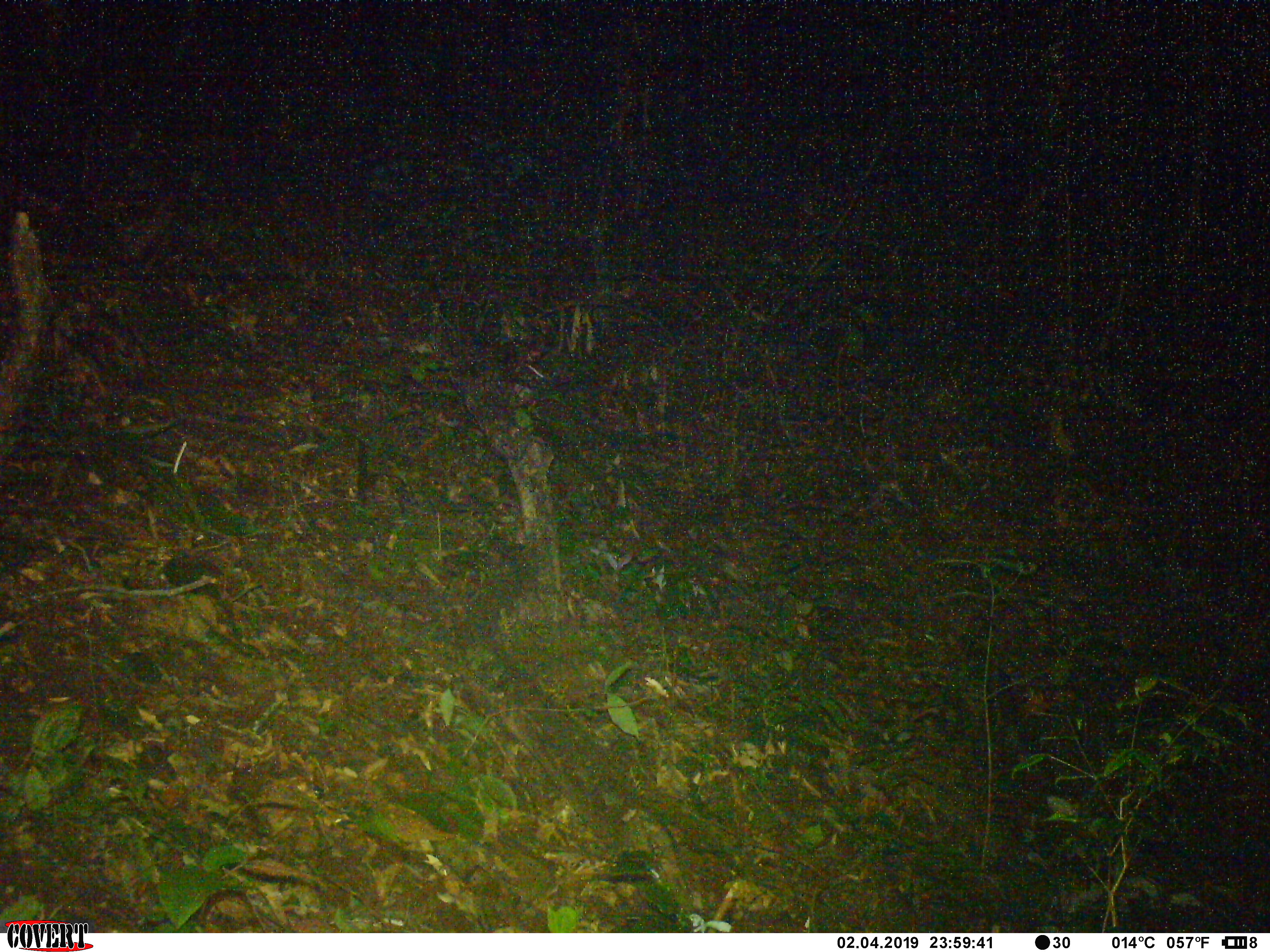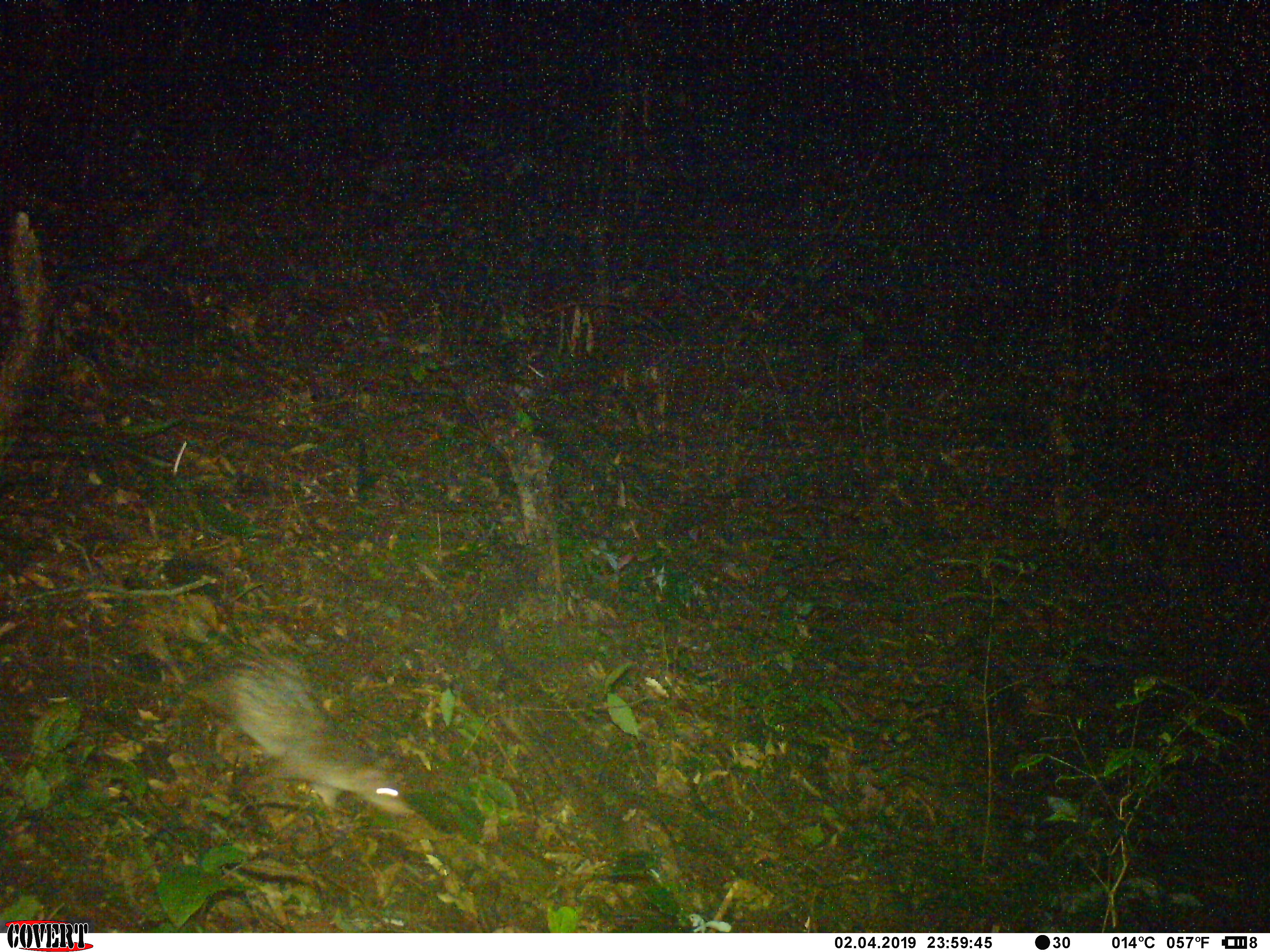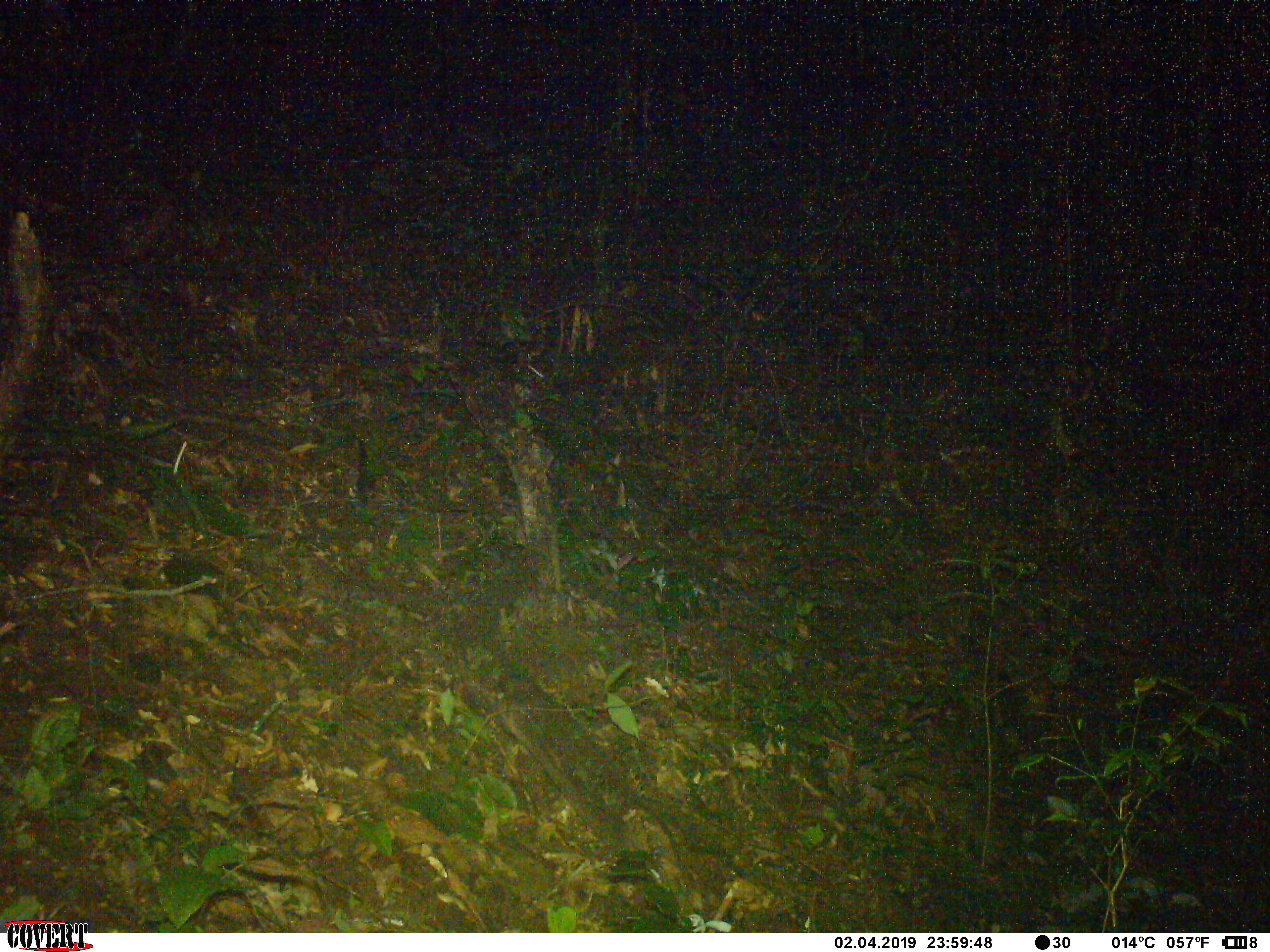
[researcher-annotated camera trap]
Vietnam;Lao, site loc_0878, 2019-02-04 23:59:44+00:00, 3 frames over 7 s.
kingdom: Animalia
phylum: Chordata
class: Mammalia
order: Rodentia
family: Hystricidae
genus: Atherurus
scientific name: Atherurus macrourus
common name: asiatic brush-tailed porcupine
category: asiatic brush tailed porcupine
Asiatic brush tailed porcupine (asiatic brush-tailed porcupine) (Atherurus macrourus). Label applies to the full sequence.